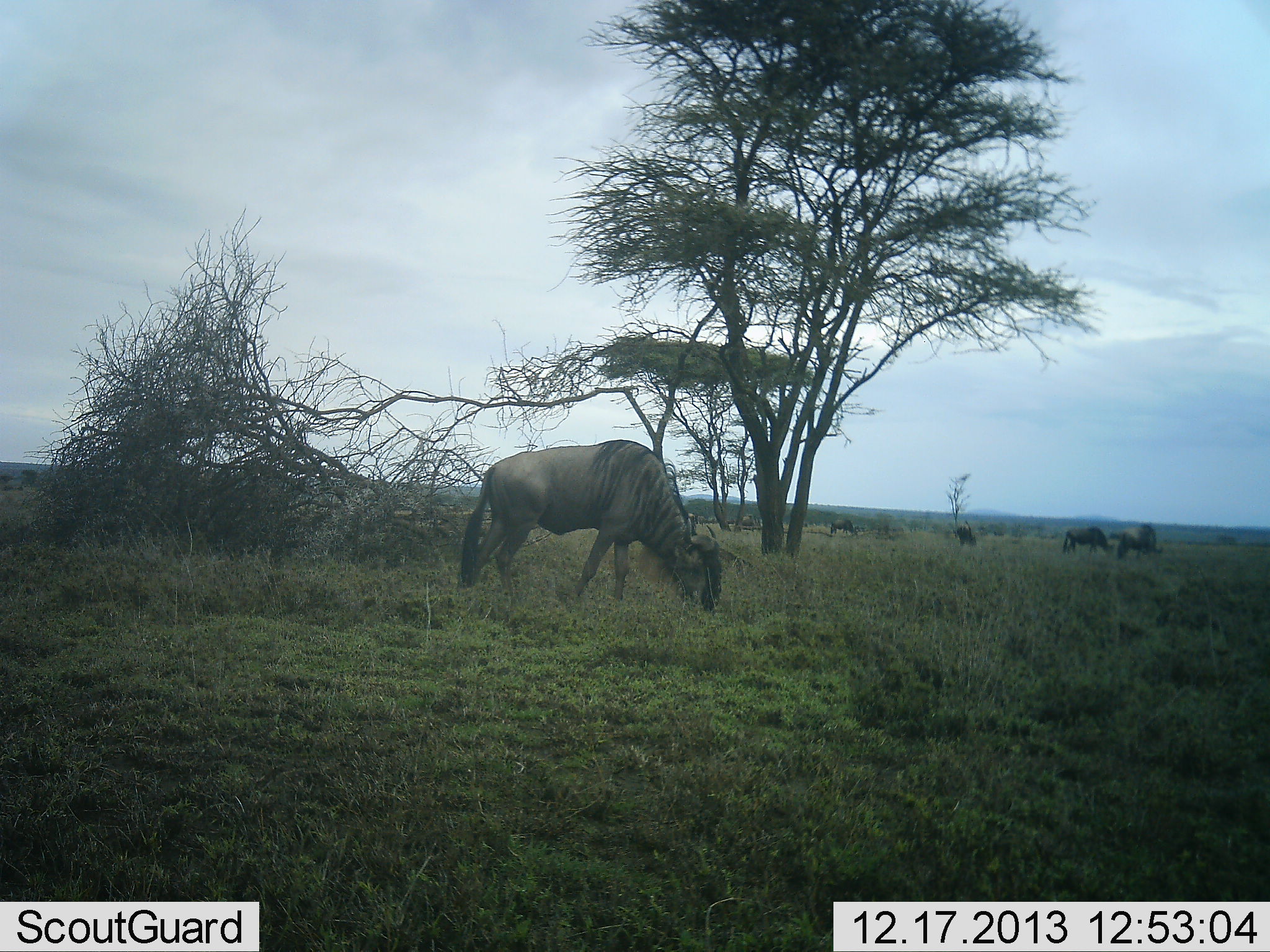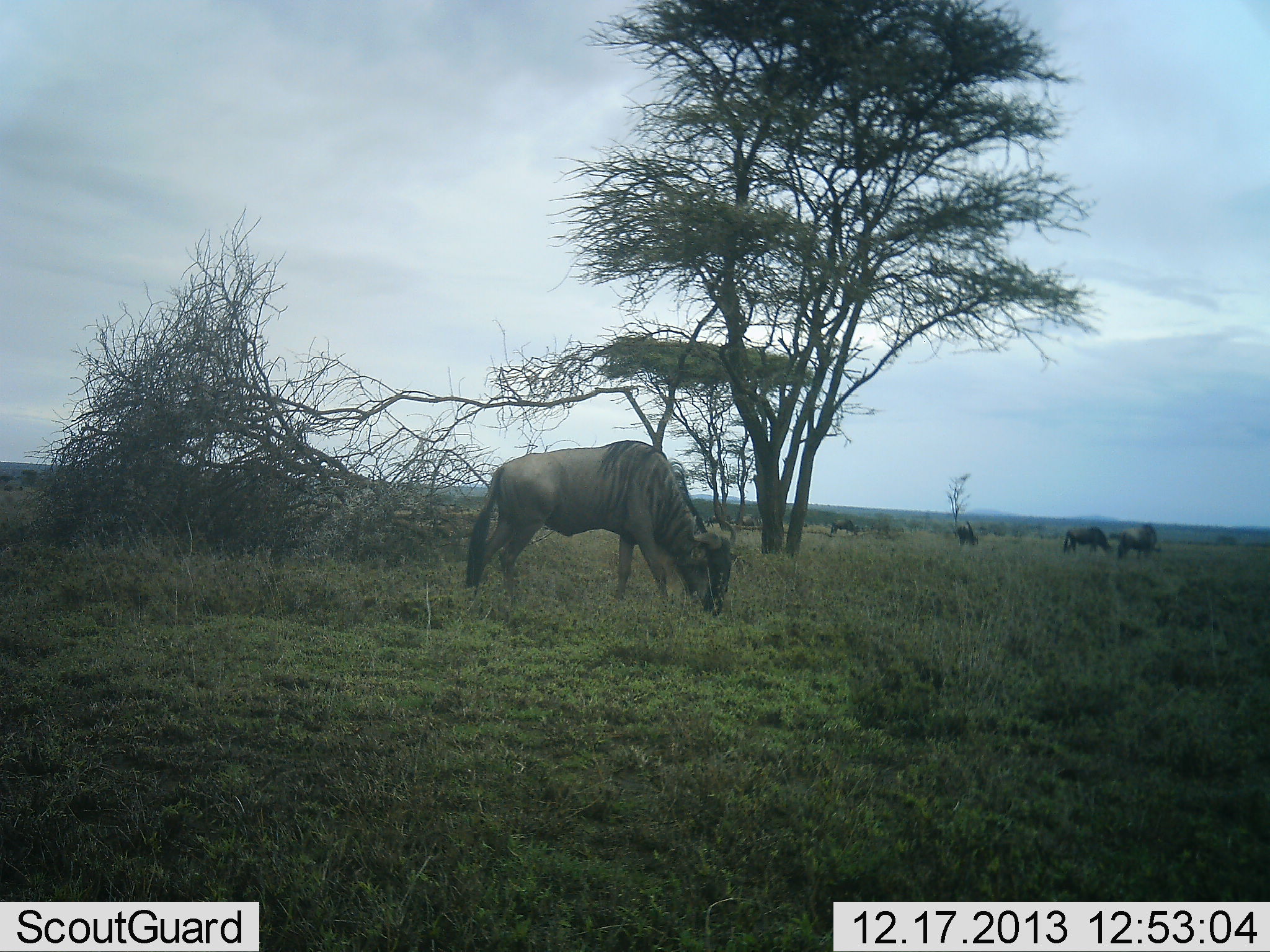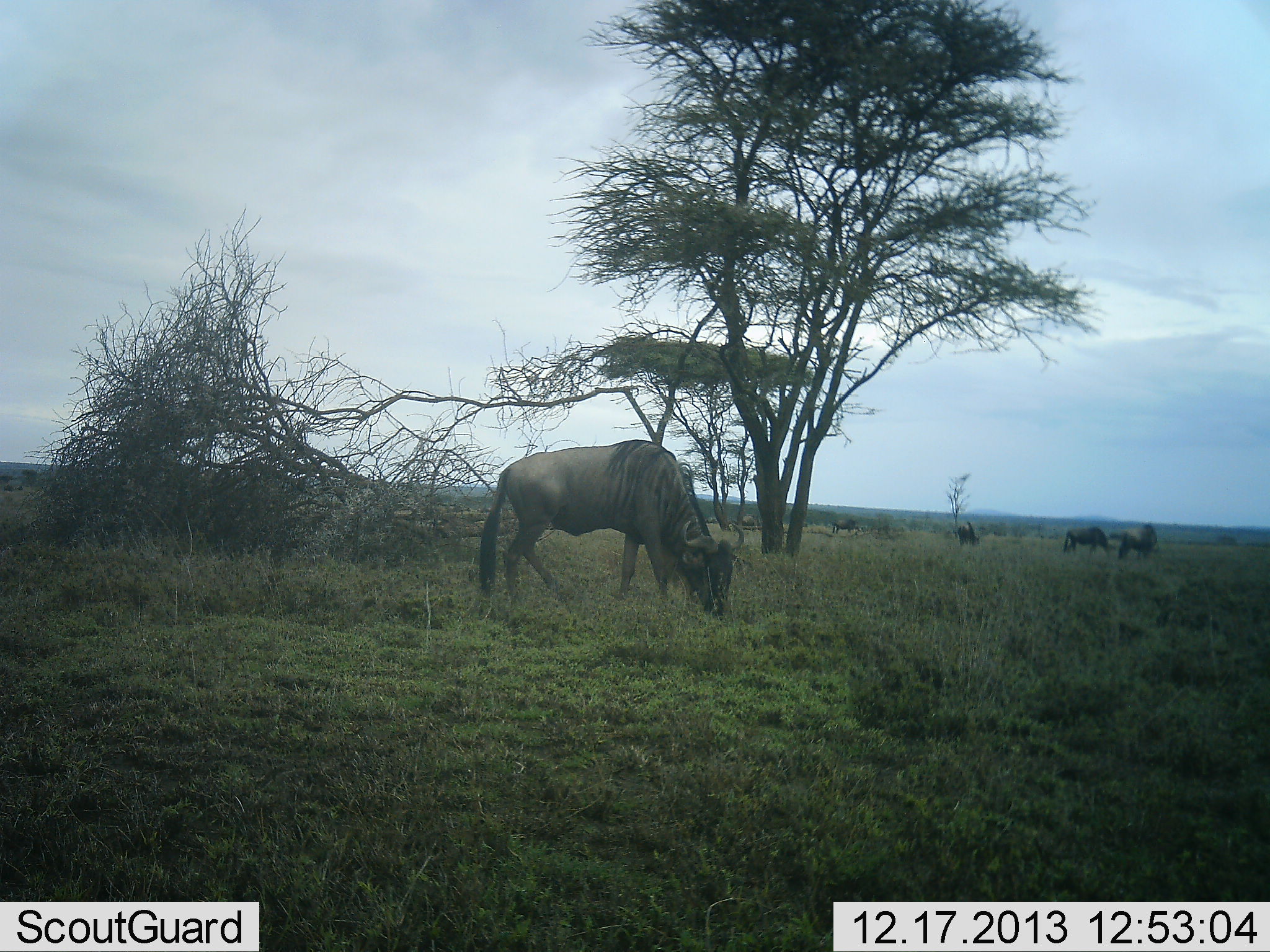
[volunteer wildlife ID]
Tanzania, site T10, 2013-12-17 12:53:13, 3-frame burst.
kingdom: Animalia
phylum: Chordata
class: Mammalia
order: Artiodactyla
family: Bovidae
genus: Connochaetes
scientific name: Connochaetes taurinus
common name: blue wildebeest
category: wildebeest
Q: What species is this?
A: Wildebeest (blue wildebeest) (Connochaetes taurinus).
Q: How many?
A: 5.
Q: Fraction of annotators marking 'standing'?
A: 32%.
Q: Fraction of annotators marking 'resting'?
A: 3%.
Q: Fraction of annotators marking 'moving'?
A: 19%.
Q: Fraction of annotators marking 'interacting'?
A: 3%.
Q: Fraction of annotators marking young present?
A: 0%.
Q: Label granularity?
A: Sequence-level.